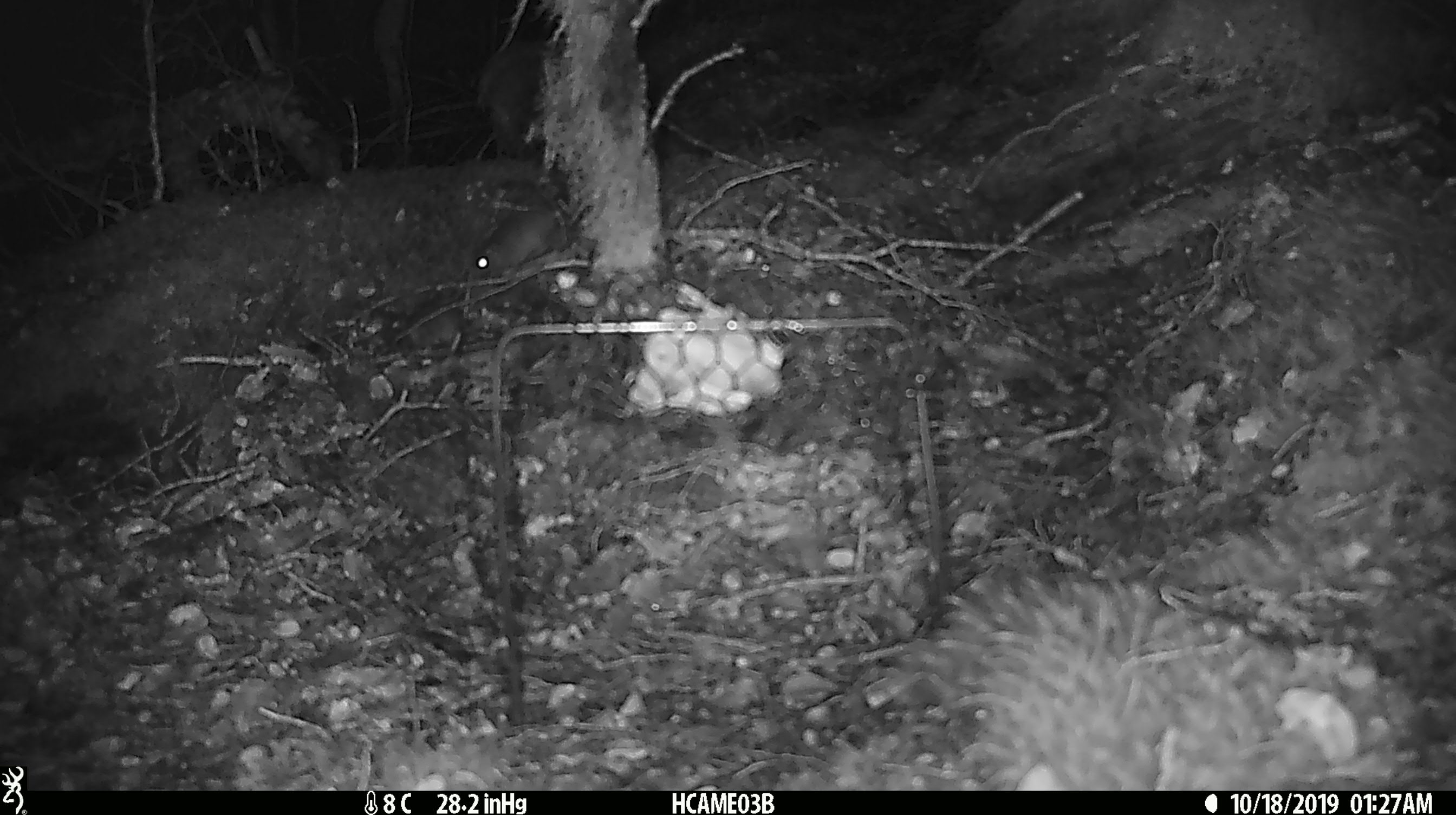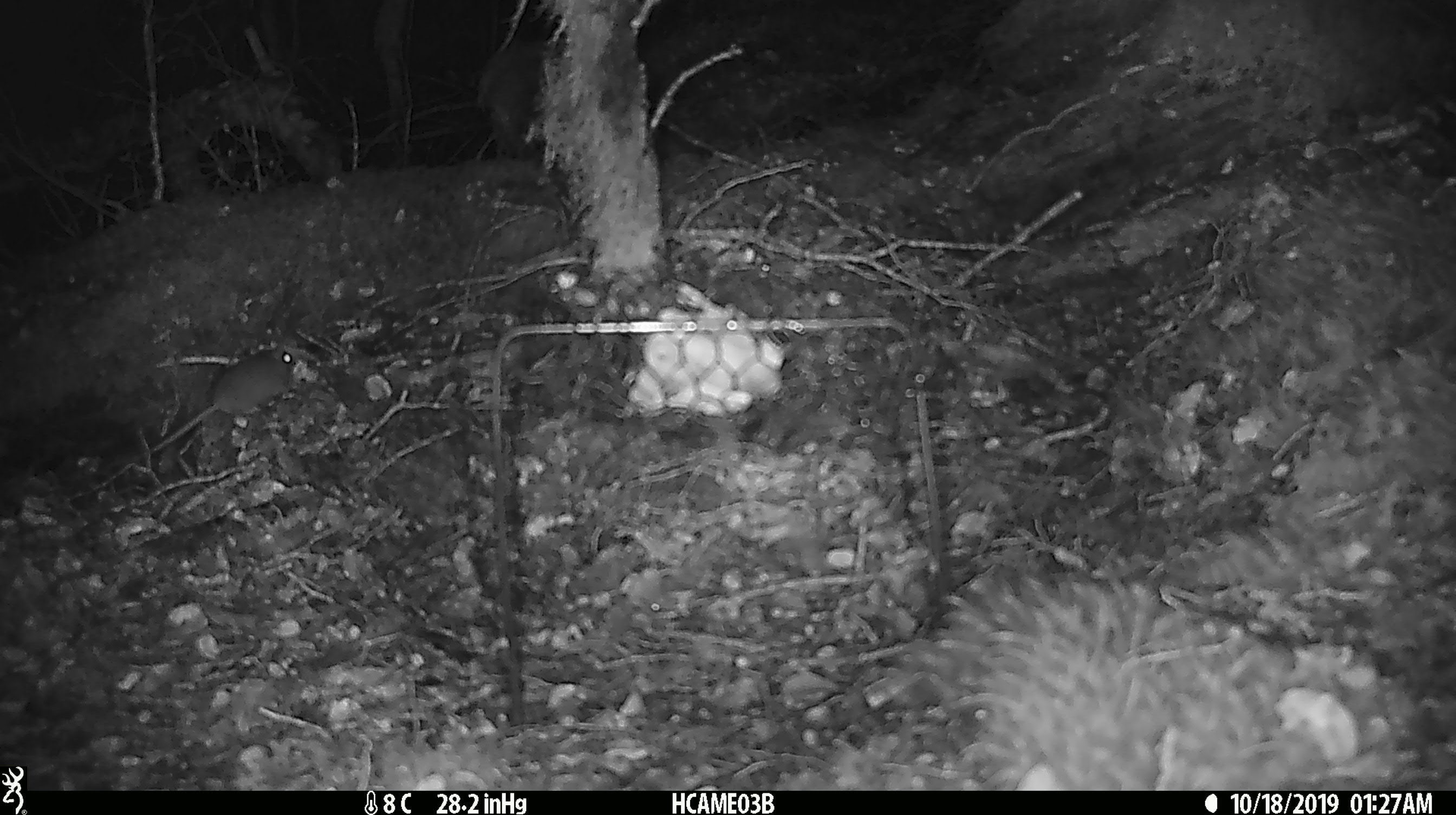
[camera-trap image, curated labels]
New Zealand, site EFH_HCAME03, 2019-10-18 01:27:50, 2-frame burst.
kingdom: Animalia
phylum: Chordata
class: Mammalia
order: Rodentia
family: Muridae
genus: Mus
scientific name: Mus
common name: mouse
Mouse (Mus).